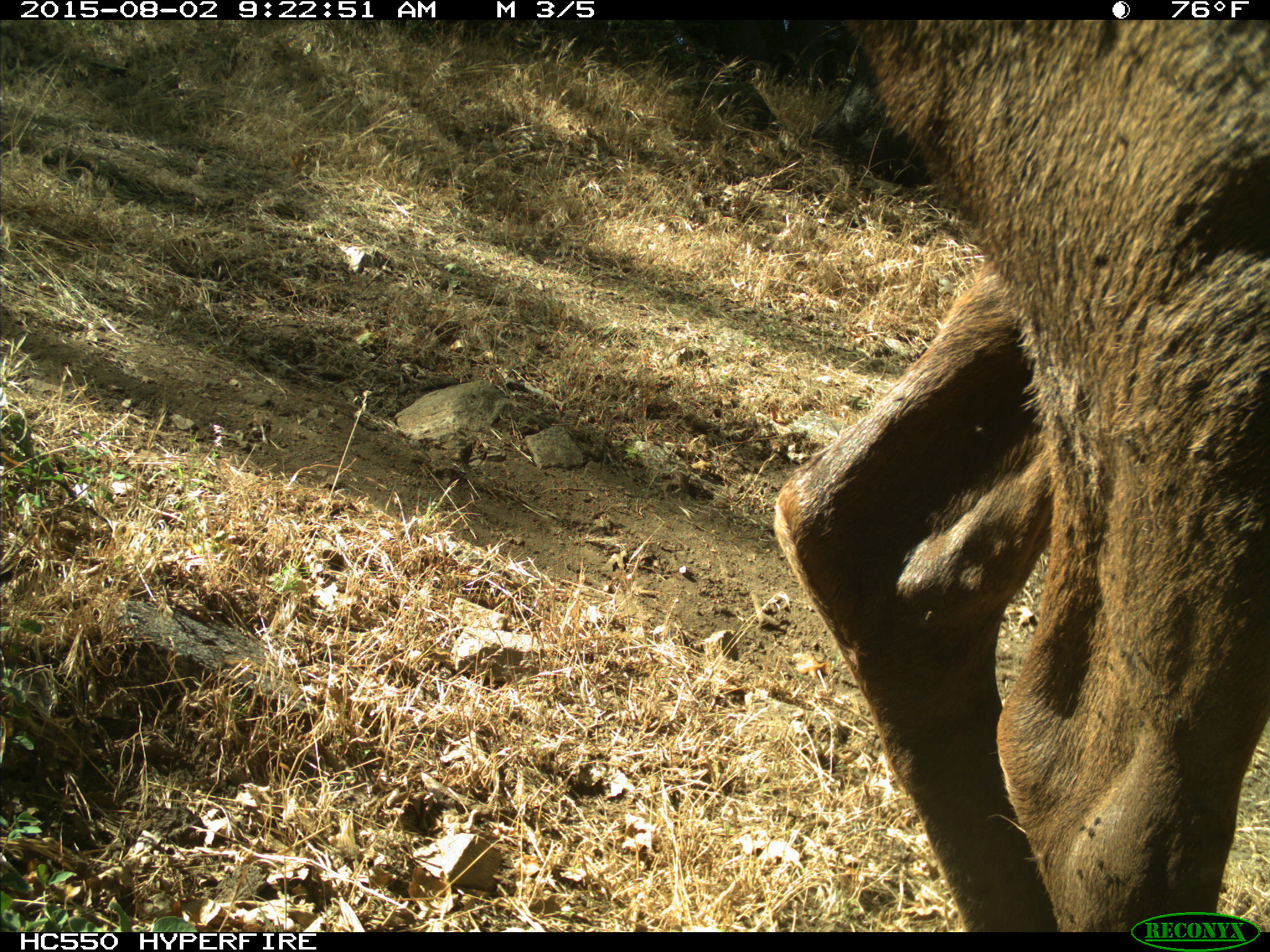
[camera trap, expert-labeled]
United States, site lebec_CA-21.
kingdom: Animalia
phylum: Chordata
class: Mammalia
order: Artiodactyla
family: Cervidae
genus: Cervus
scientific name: Cervus canadensis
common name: elk